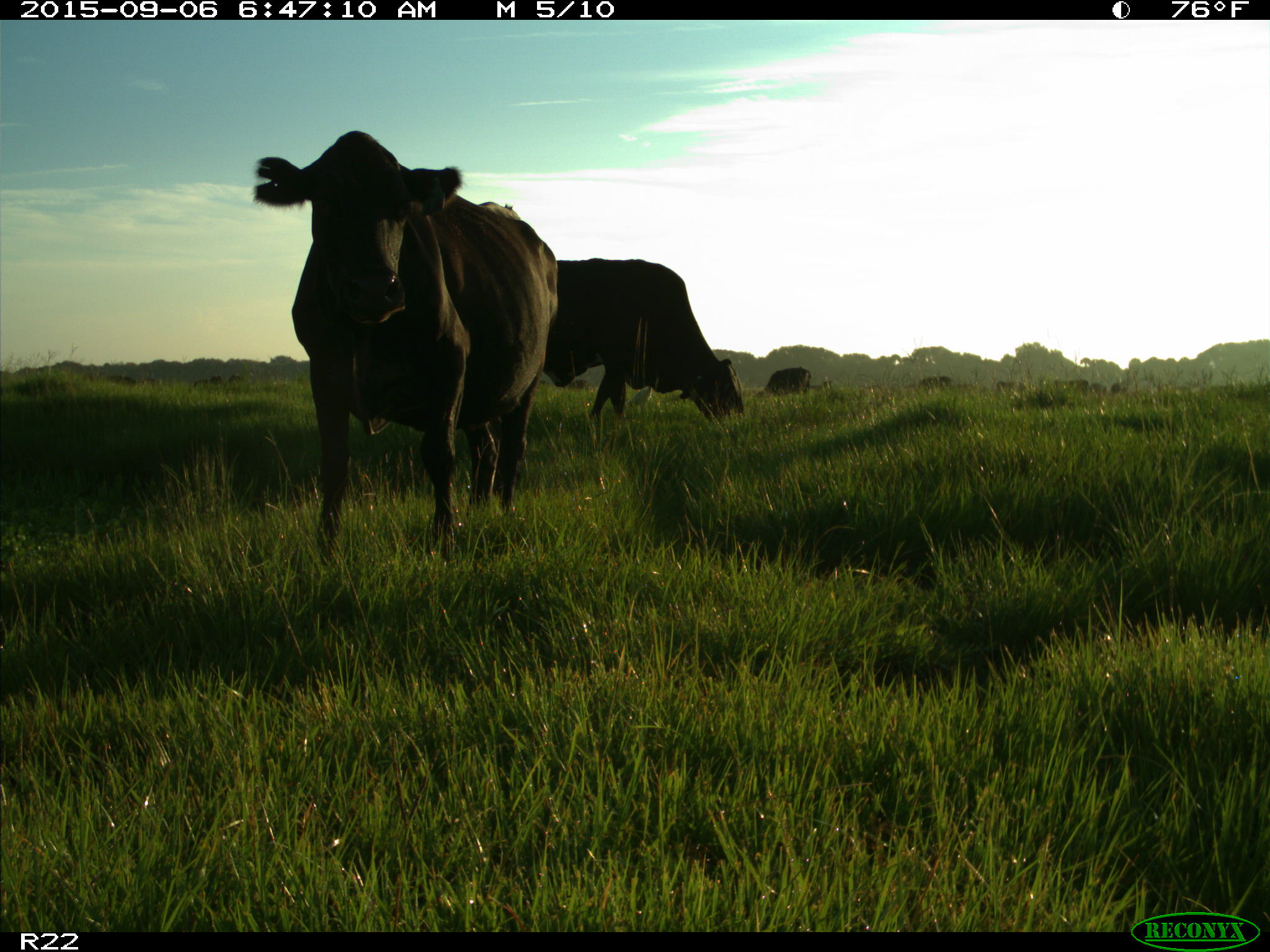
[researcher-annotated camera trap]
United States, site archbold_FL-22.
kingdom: Animalia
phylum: Chordata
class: Mammalia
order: Artiodactyla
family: Bovidae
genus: Bos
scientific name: Bos taurus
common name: domestic cow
Bos taurus (domestic cow).